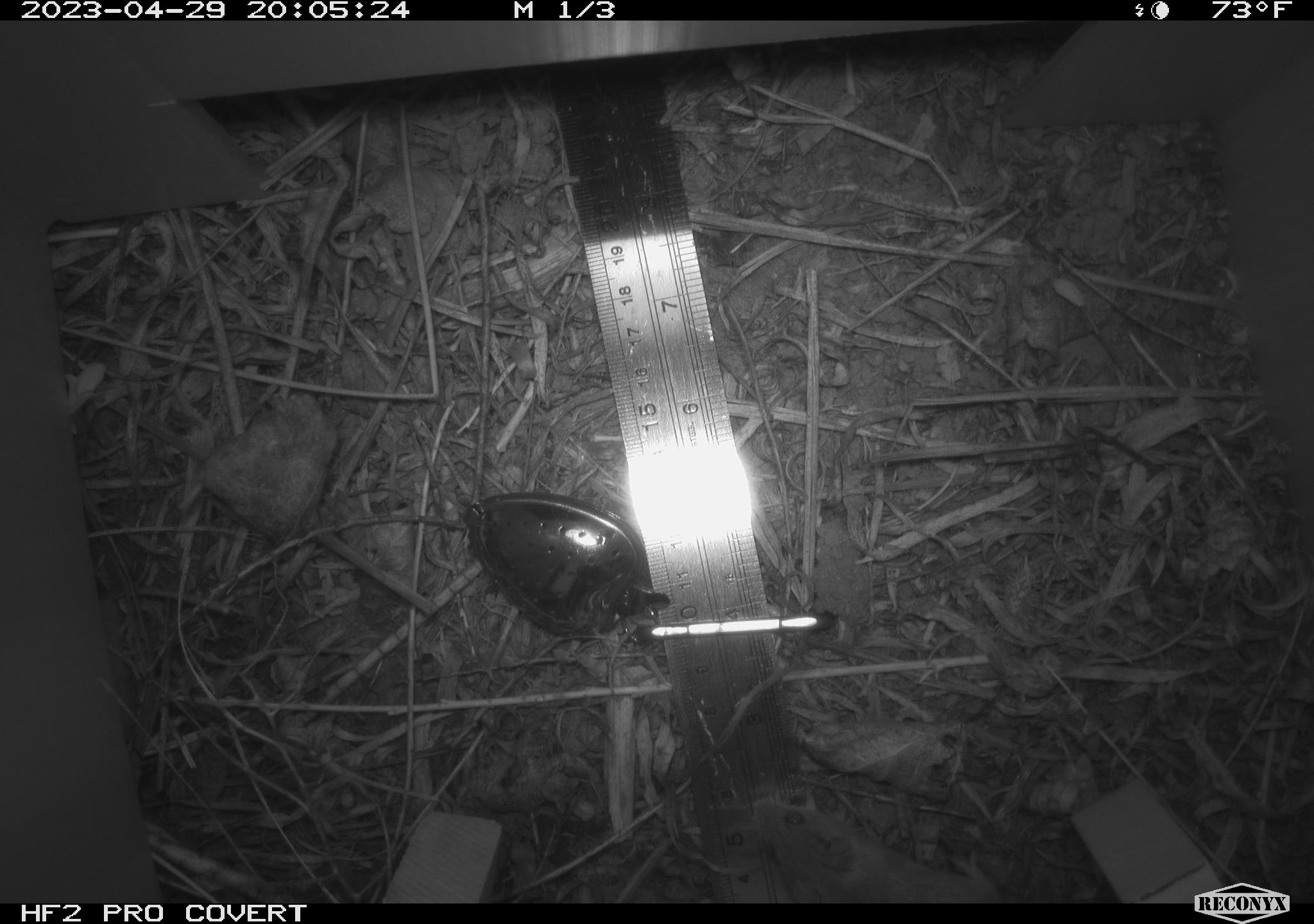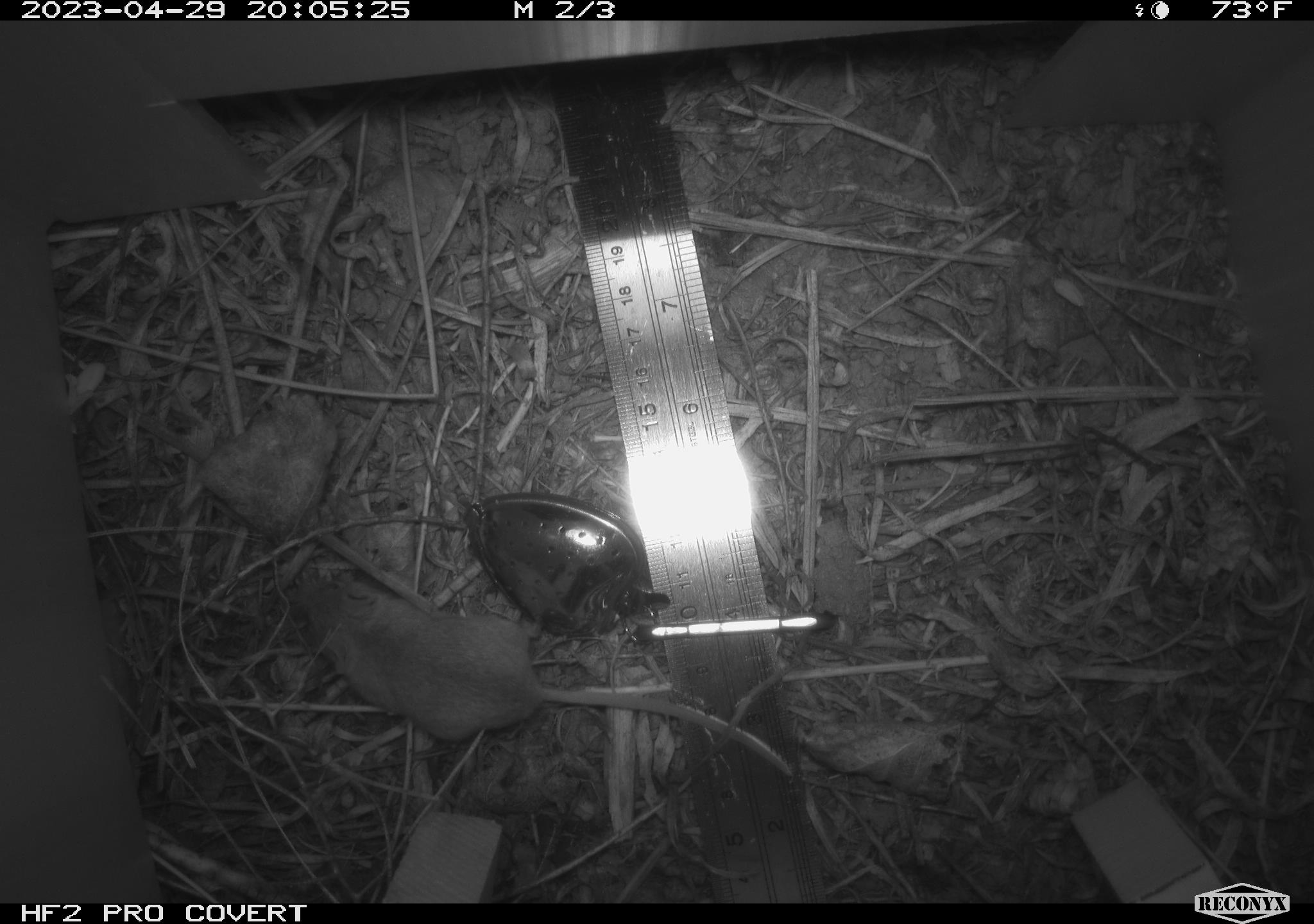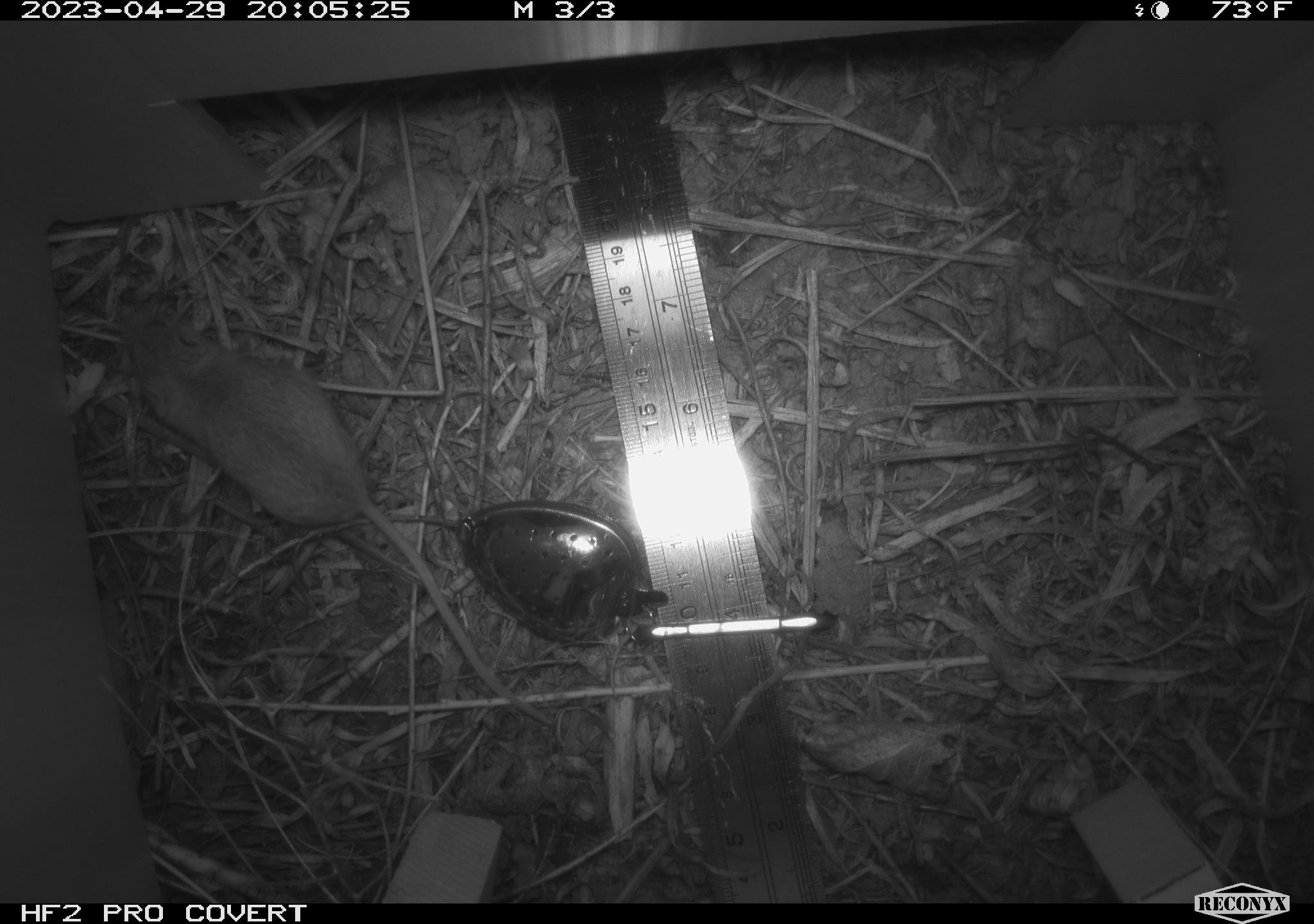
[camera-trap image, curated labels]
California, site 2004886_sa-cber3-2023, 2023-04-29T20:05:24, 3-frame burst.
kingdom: Animalia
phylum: Chordata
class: Mammalia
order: Rodentia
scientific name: Rodentia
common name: mouse species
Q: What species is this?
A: Mouse species (Rodentia).